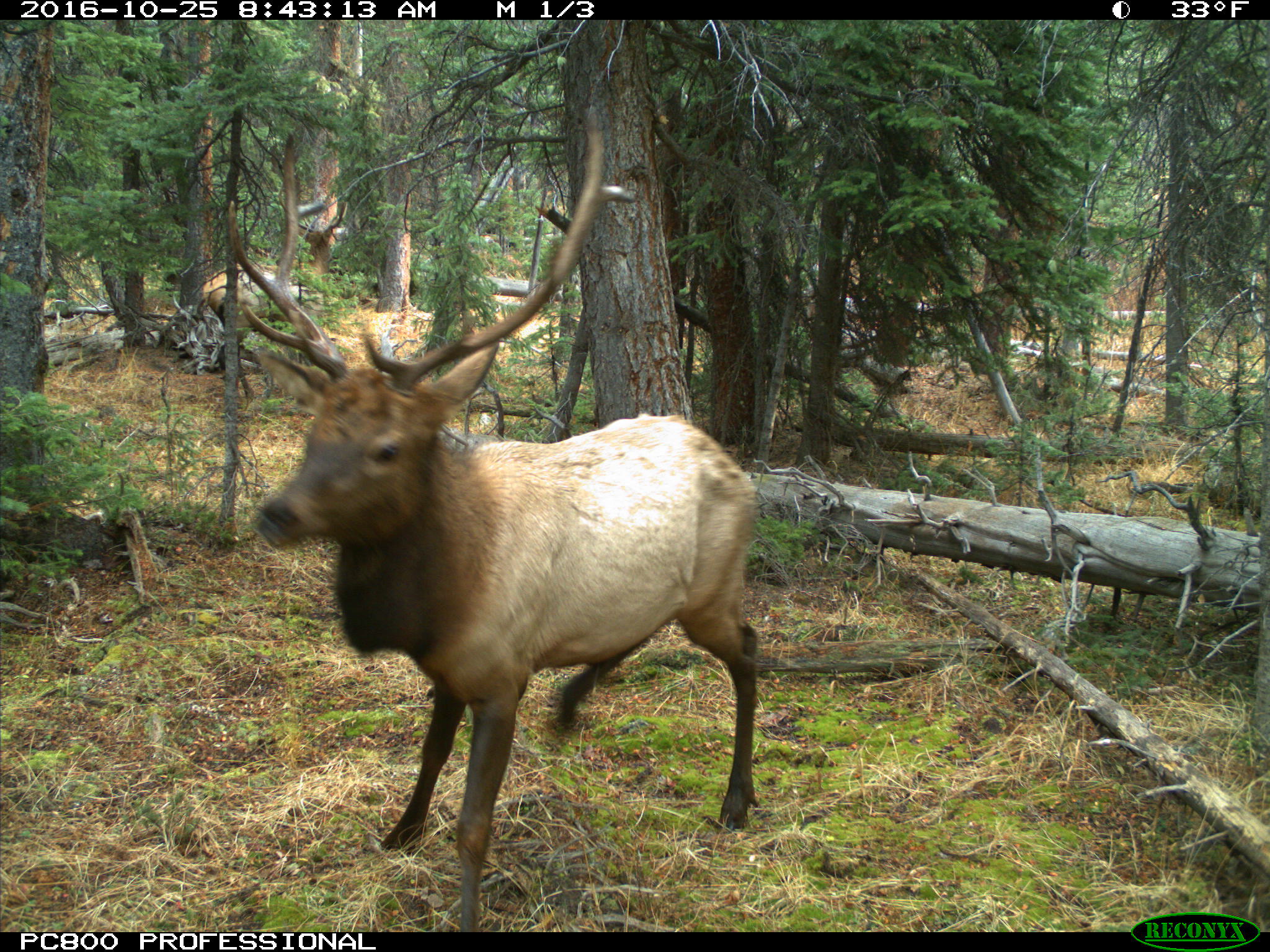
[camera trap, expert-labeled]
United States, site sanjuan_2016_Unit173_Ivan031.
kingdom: Animalia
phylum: Chordata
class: Mammalia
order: Artiodactyla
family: Cervidae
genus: Cervus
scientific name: Cervus elaphus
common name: red deer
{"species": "Cervus elaphus (red deer)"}